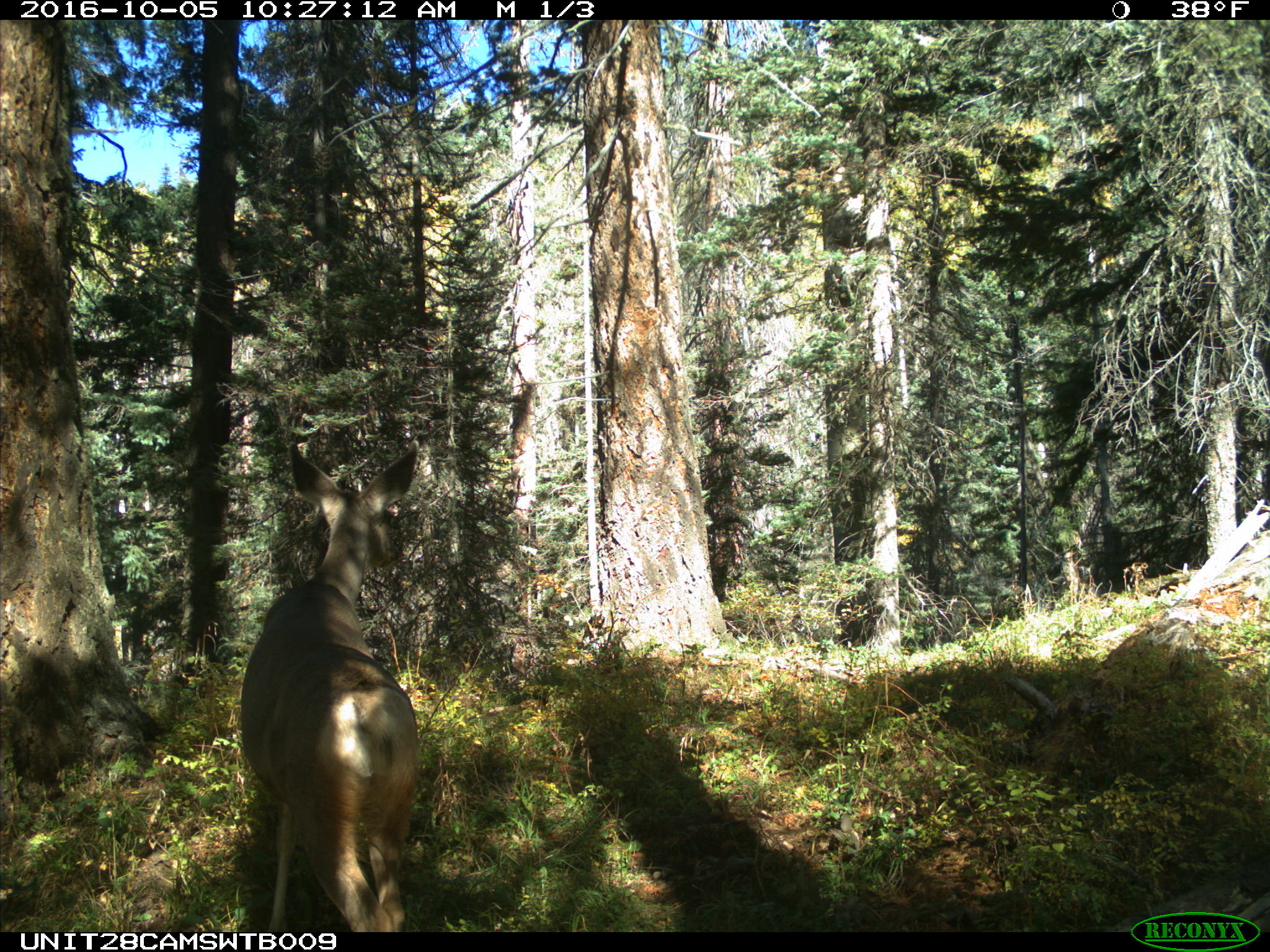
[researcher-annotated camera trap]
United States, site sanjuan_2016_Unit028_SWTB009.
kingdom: Animalia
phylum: Chordata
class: Mammalia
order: Artiodactyla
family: Cervidae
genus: Odocoileus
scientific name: Odocoileus hemionus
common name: mule deer